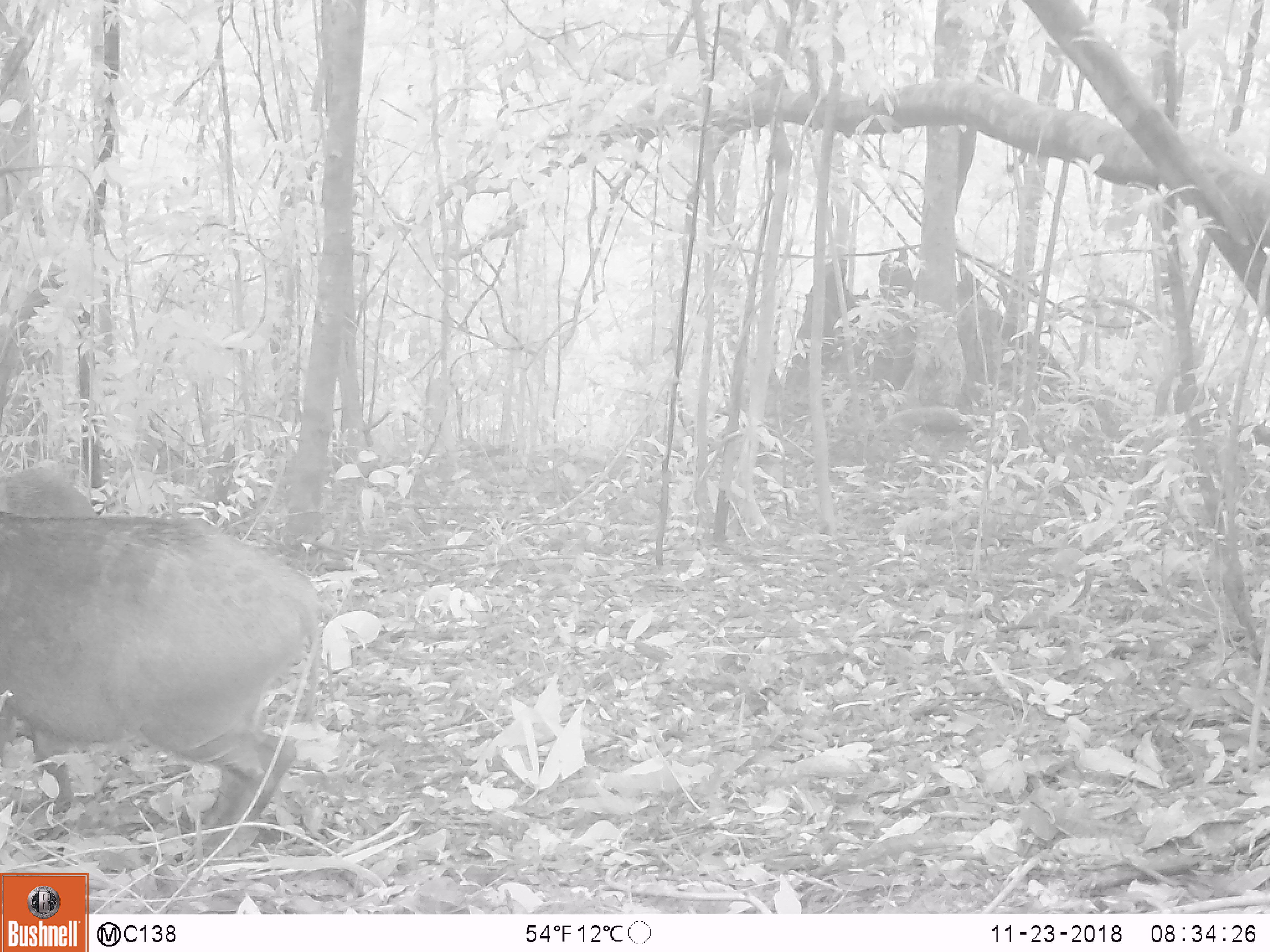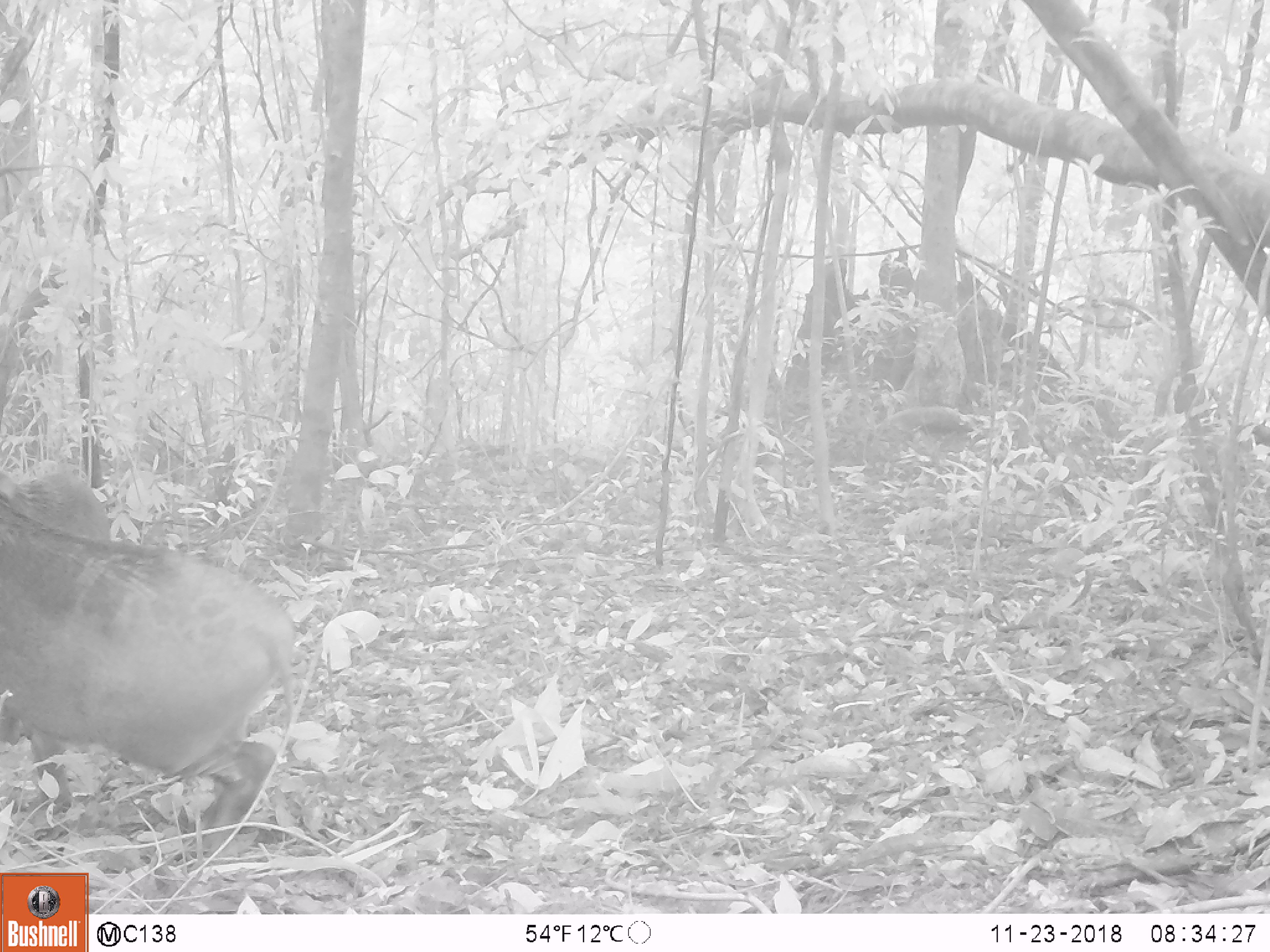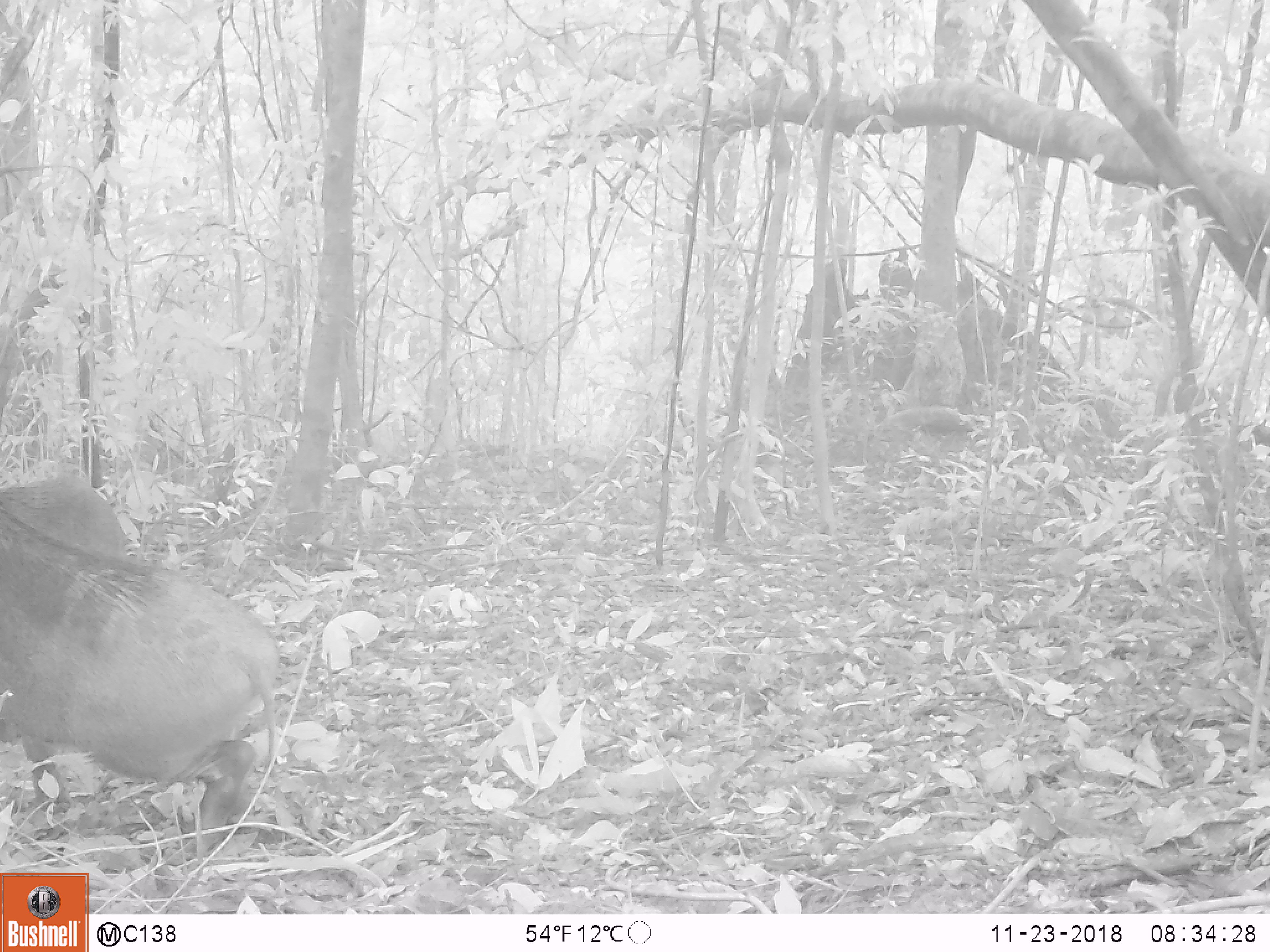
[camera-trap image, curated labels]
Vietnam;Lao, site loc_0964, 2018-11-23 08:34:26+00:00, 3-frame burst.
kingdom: Animalia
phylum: Chordata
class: Mammalia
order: Artiodactyla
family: Suidae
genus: Sus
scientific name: Sus scrofa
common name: eurasian wild pig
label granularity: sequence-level